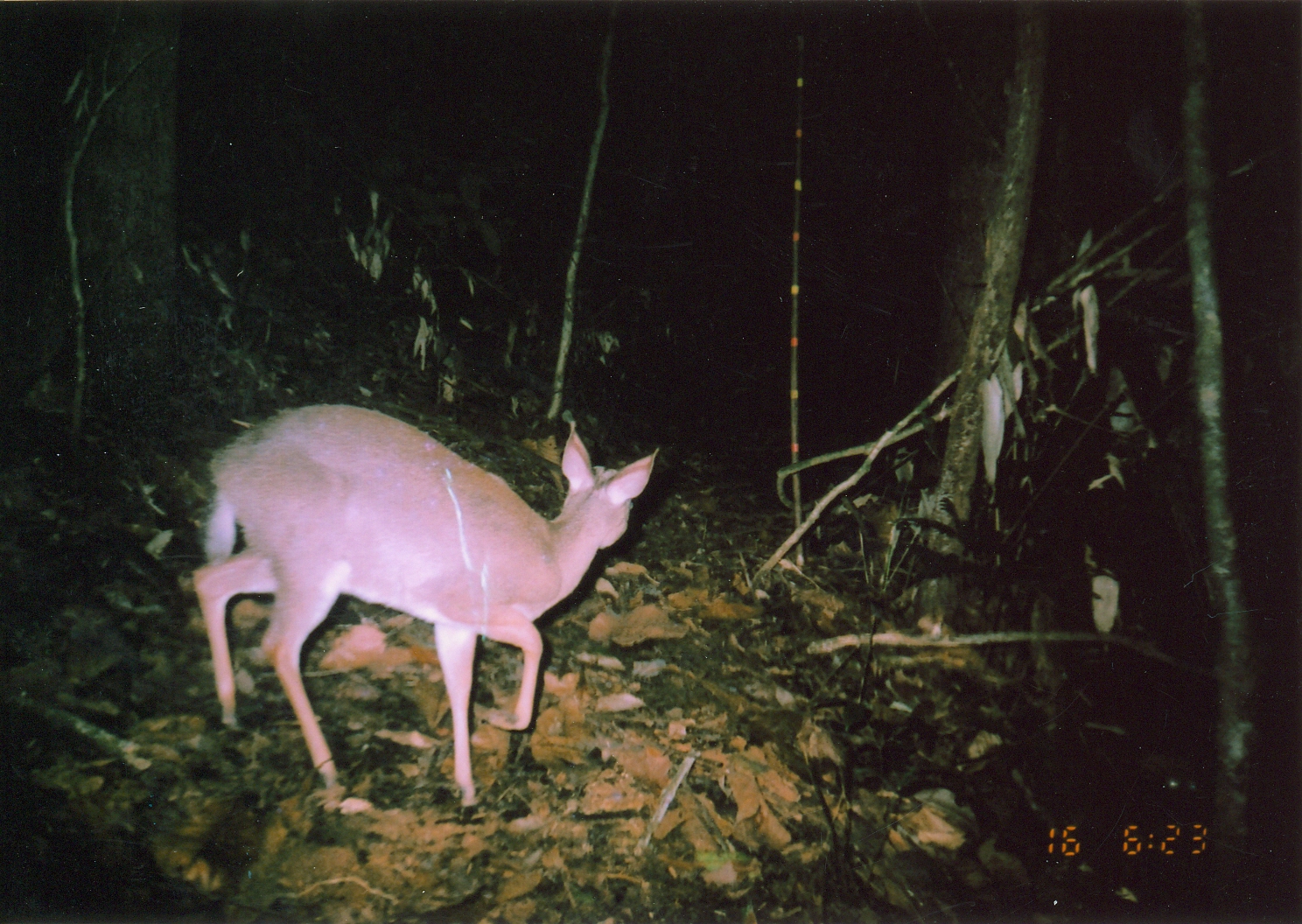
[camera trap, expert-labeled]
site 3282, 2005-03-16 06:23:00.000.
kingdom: Animalia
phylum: Chordata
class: Mammalia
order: Artiodactyla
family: Bovidae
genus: Nesotragus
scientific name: Nesotragus moschatus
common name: suni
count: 1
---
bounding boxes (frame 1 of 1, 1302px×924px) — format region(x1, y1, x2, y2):
nesotragus moschatus: region(192, 397, 664, 811)